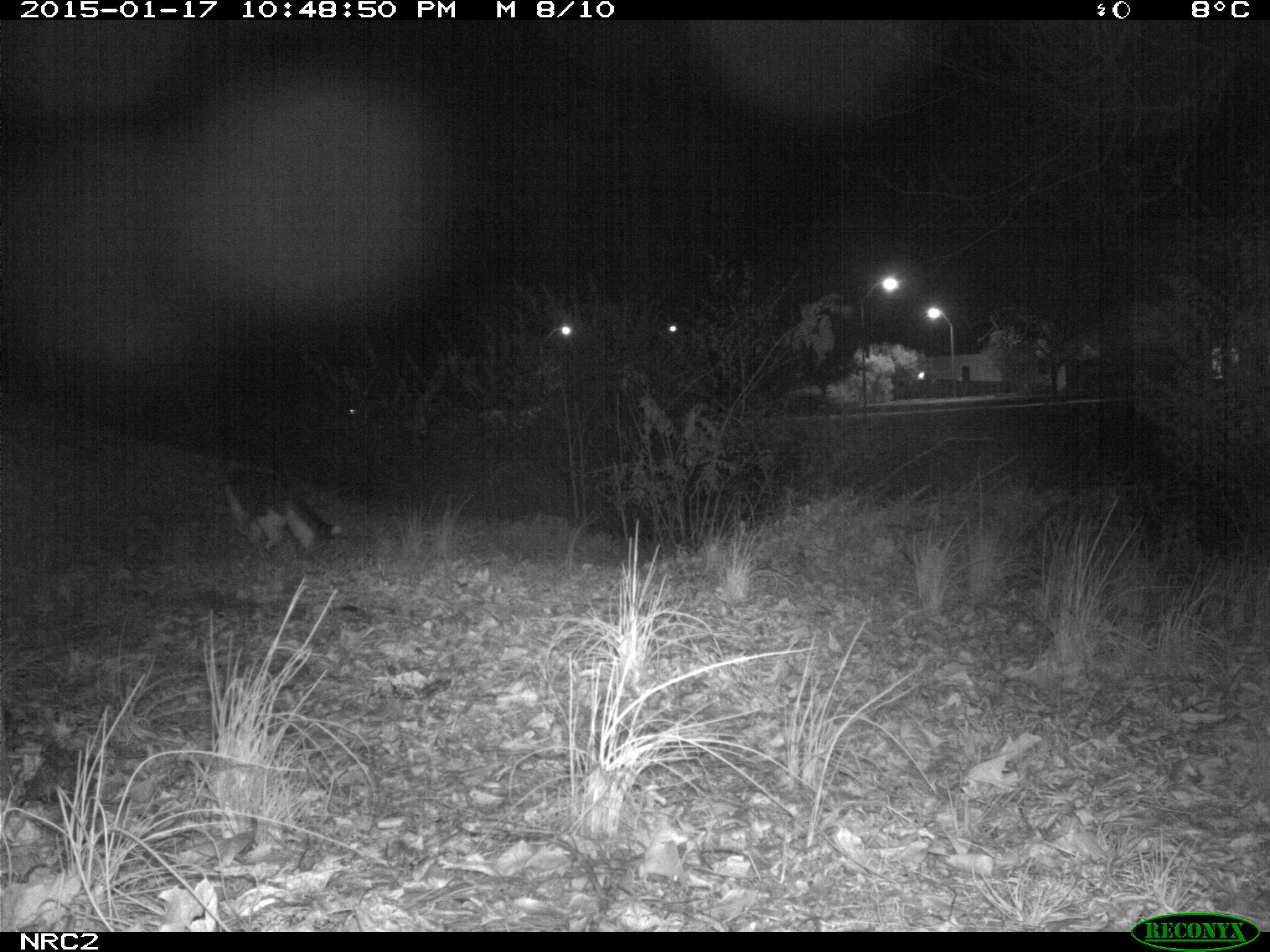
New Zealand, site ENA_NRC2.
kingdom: Animalia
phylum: Chordata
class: Mammalia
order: Carnivora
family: Felidae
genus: Felis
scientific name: Felis catus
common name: domestic cat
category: cat